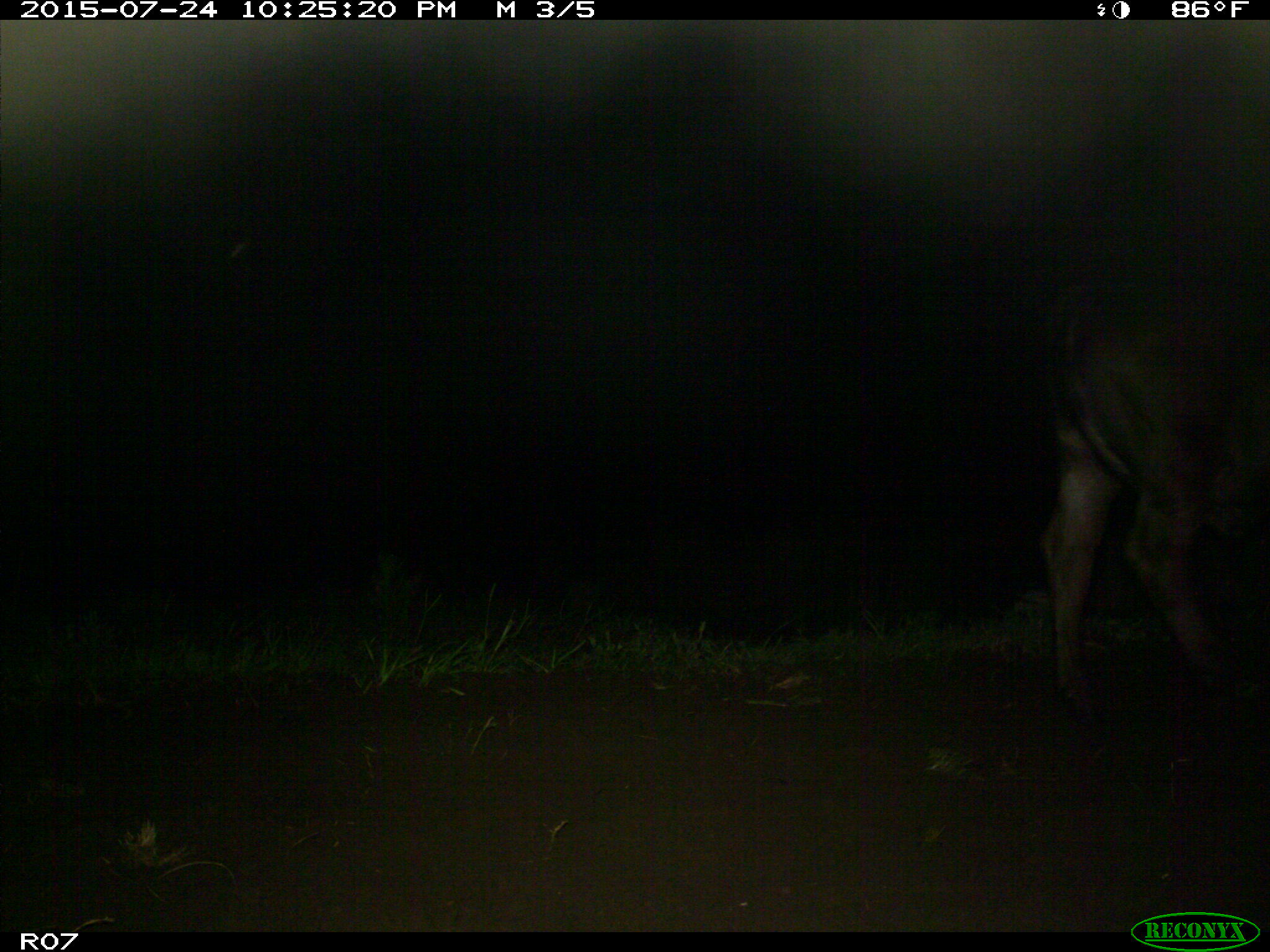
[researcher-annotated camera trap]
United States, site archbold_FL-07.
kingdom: Animalia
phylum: Chordata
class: Mammalia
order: Artiodactyla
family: Bovidae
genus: Bos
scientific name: Bos taurus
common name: domestic cow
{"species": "Bos taurus (domestic cow)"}